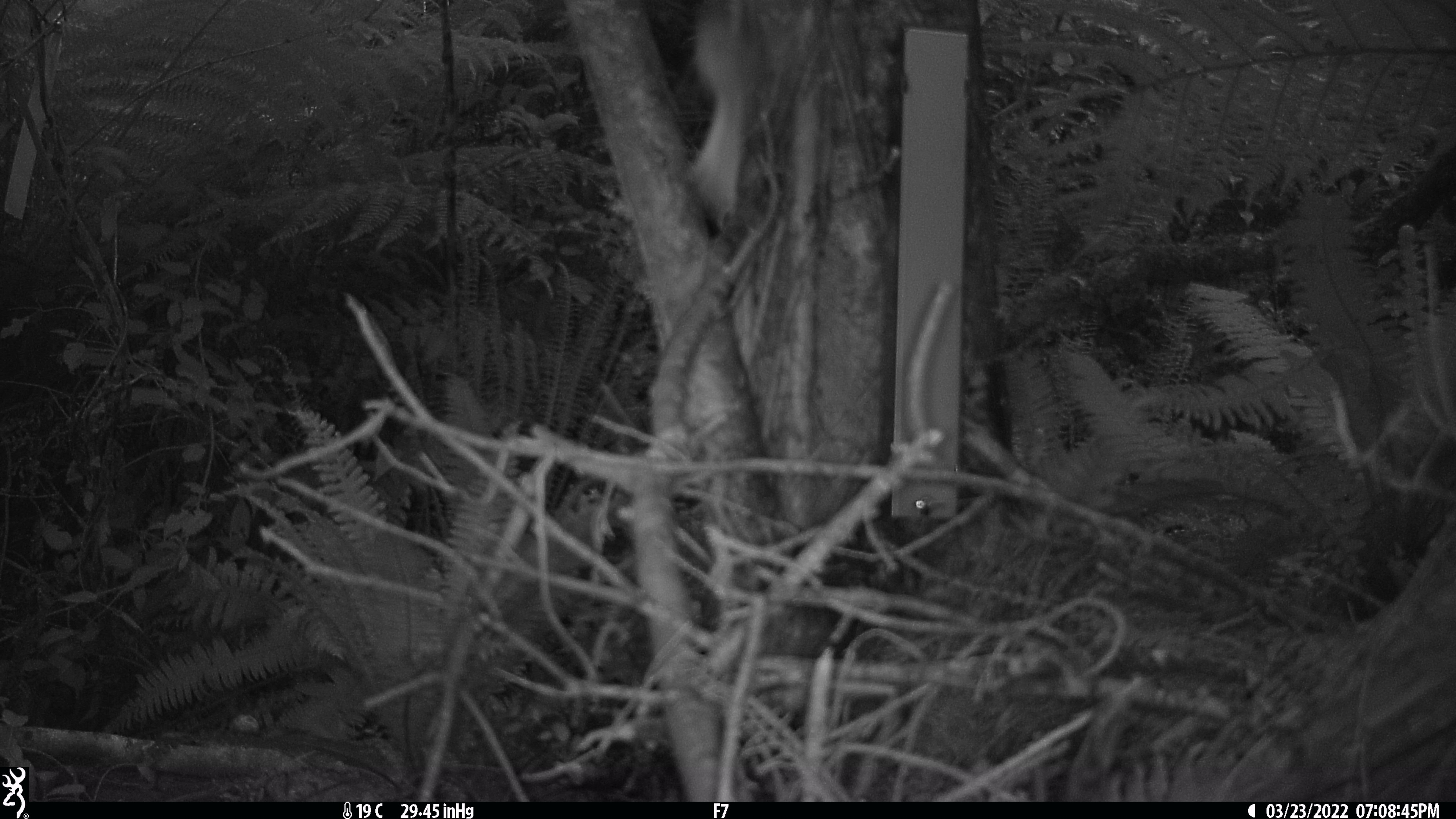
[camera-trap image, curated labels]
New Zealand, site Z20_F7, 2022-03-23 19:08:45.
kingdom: Animalia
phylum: Chordata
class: Aves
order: Passeriformes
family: Rhipiduridae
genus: Rhipidura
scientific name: Rhipidura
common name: fantails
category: fantail